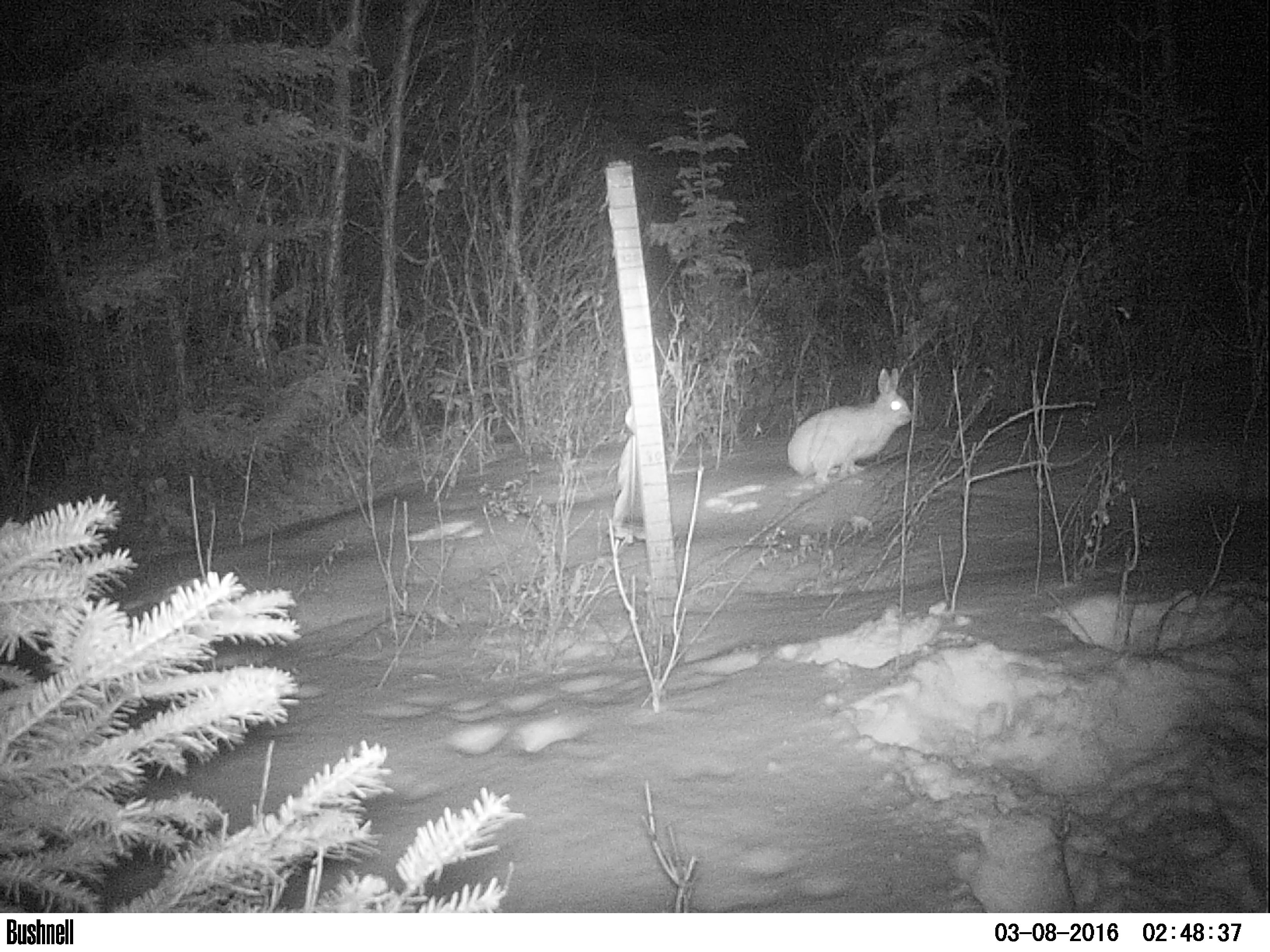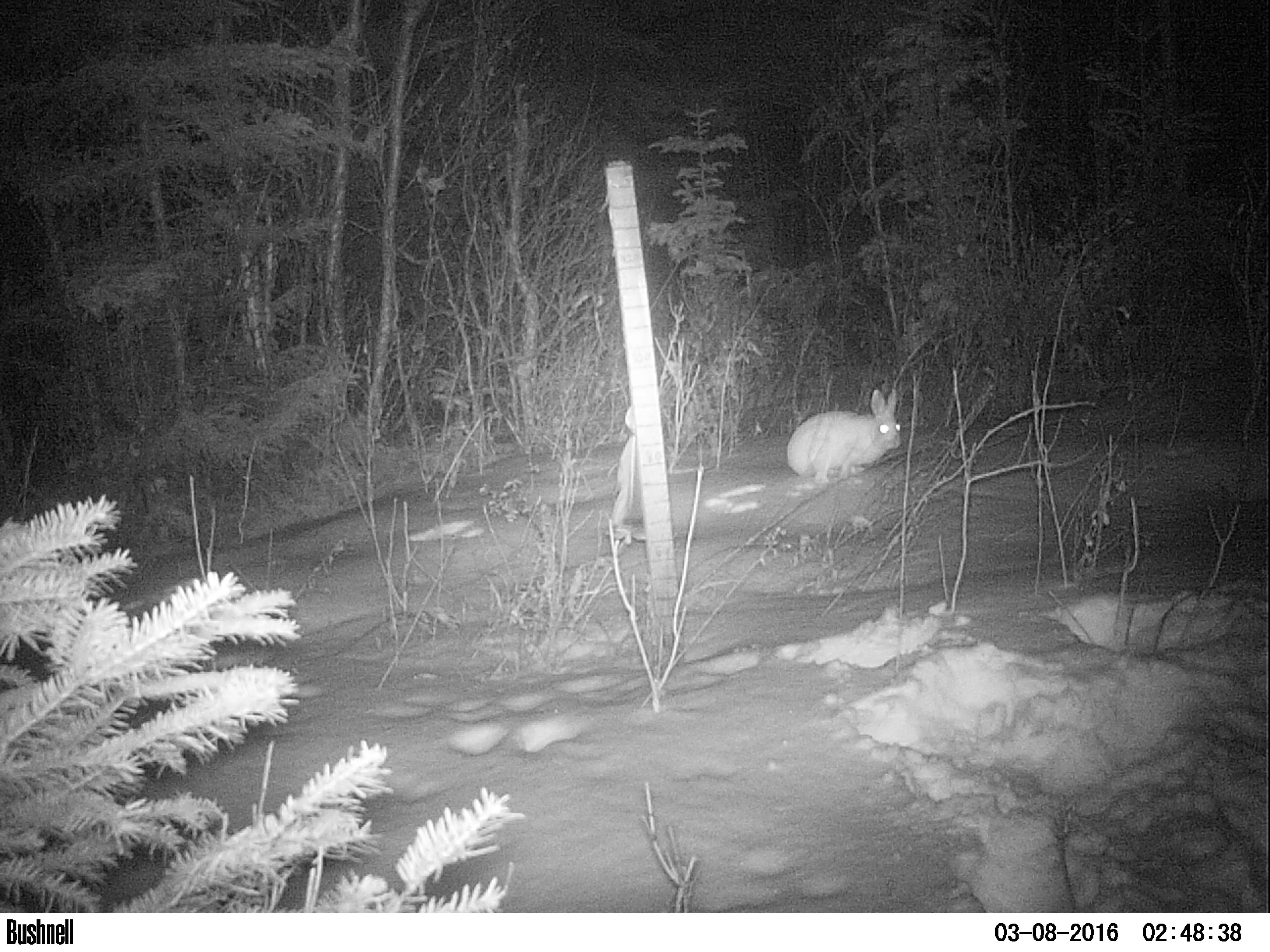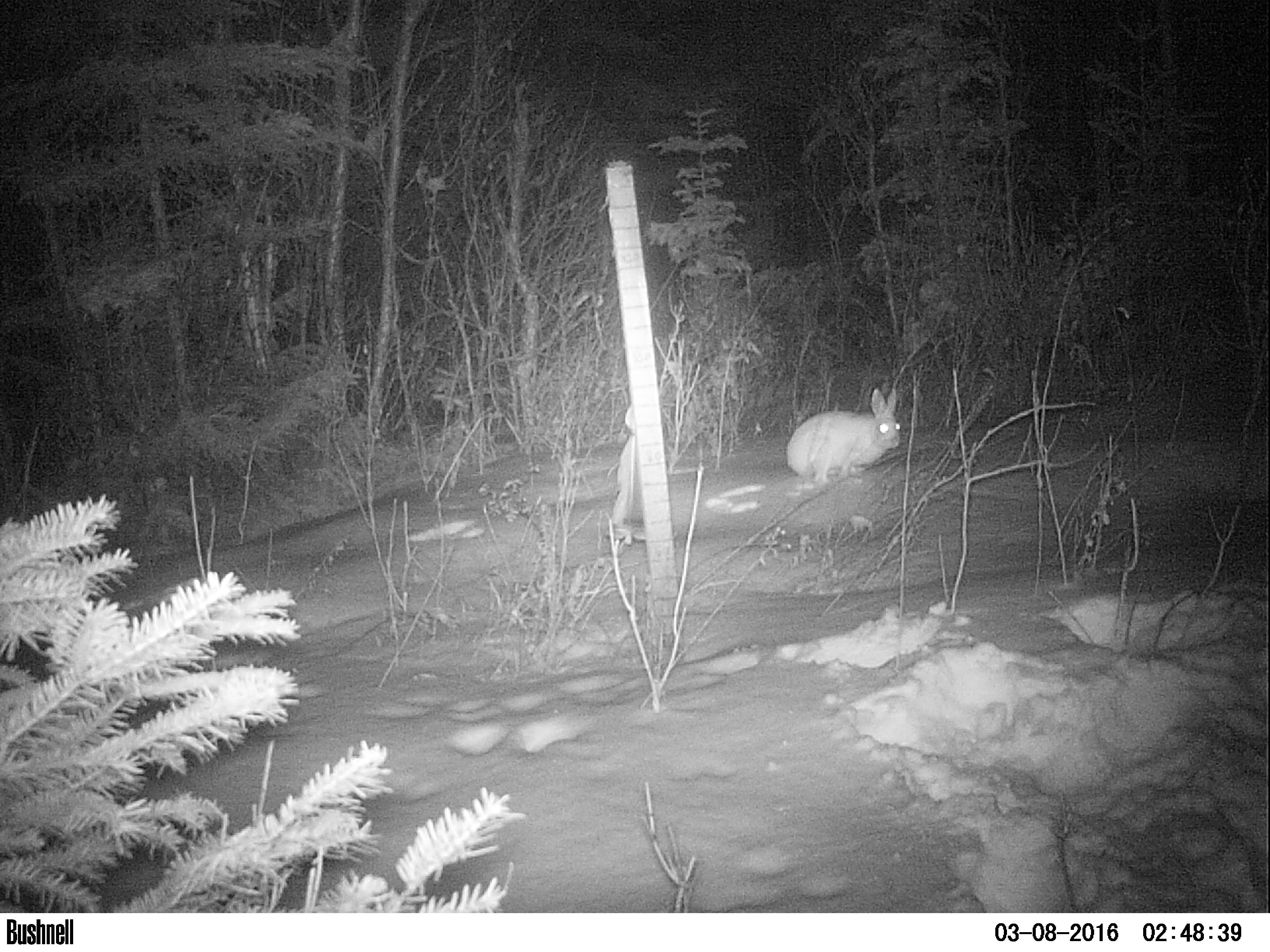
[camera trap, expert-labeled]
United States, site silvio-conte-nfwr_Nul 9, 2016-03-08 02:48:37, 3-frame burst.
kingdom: Animalia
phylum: Chordata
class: Mammalia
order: Lagomorpha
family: Leporidae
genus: Lepus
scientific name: Lepus americanus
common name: snowshoe hare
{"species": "snowshoe hare (Lepus americanus)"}